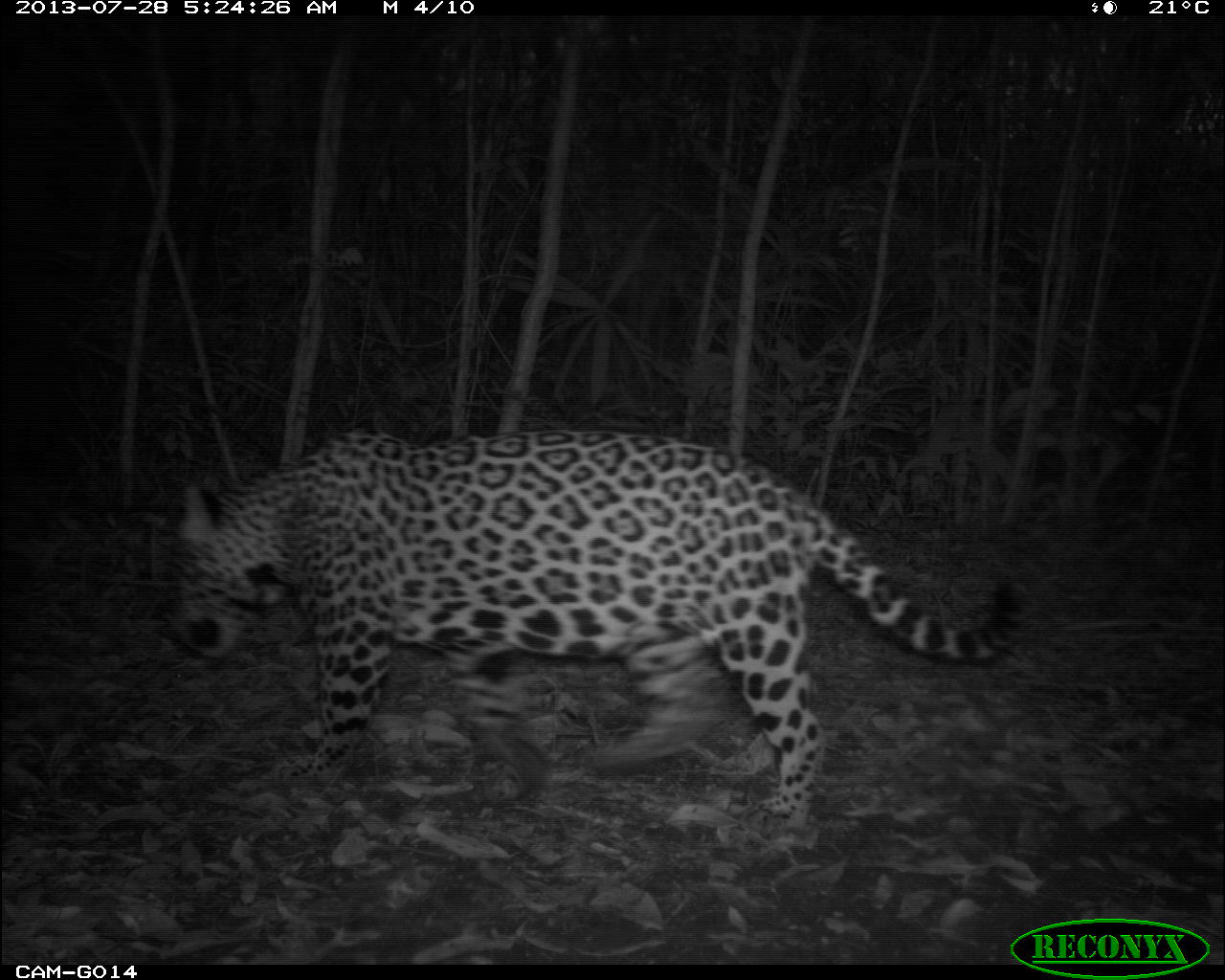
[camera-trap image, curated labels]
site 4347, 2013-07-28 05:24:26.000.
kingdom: Animalia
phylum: Chordata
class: Mammalia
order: Carnivora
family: Felidae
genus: Panthera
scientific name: Panthera onca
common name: jaguar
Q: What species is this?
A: Panthera onca (jaguar).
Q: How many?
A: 1.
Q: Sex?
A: Male.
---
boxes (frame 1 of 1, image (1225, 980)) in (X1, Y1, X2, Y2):
panthera onca: (163, 420, 1023, 825)